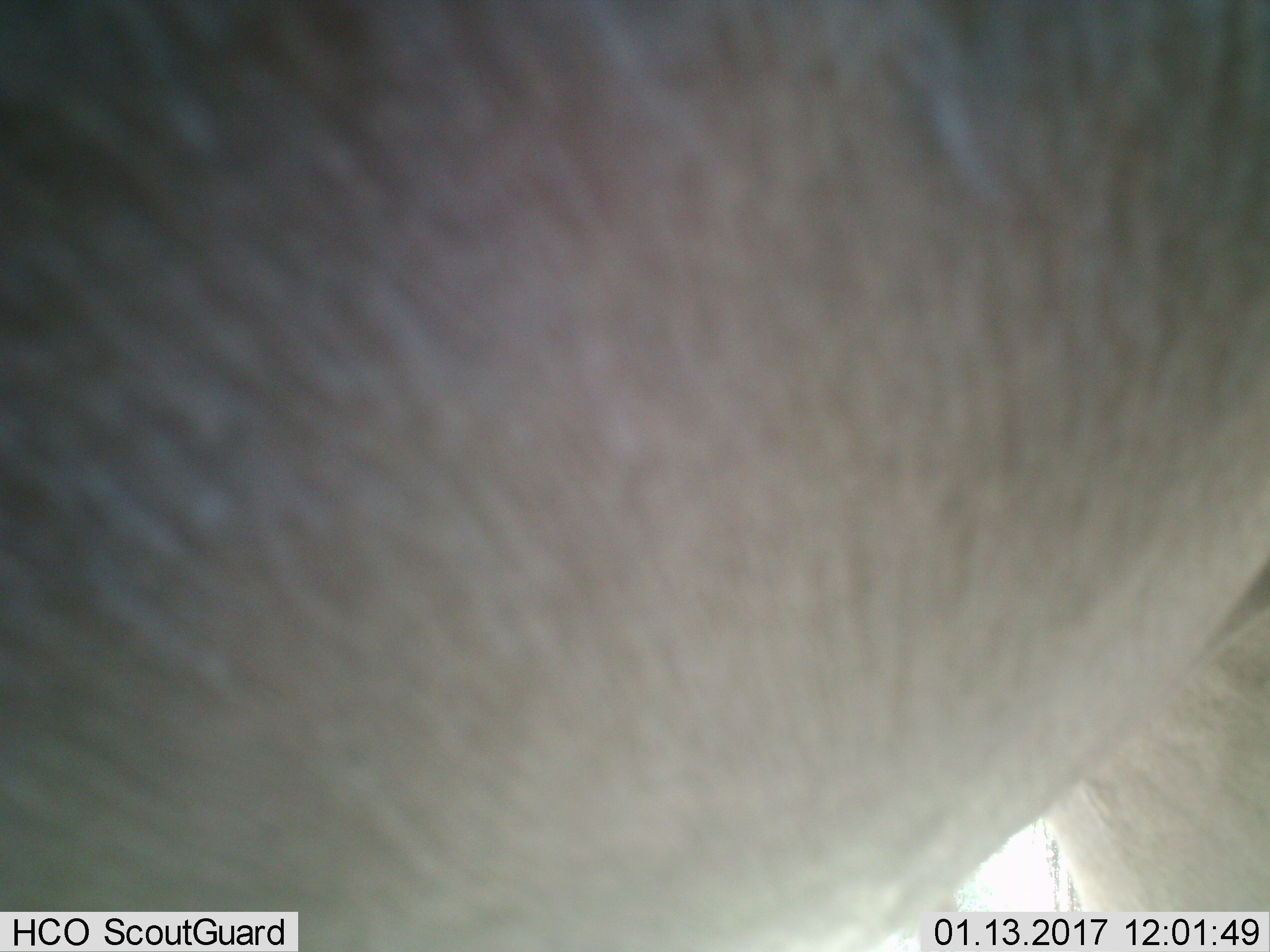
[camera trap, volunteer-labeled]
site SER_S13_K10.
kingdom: Animalia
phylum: Chordata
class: Mammalia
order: Proboscidea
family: Elephantidae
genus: Loxodonta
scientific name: Loxodonta africana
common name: african bush elephant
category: elephant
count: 1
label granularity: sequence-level